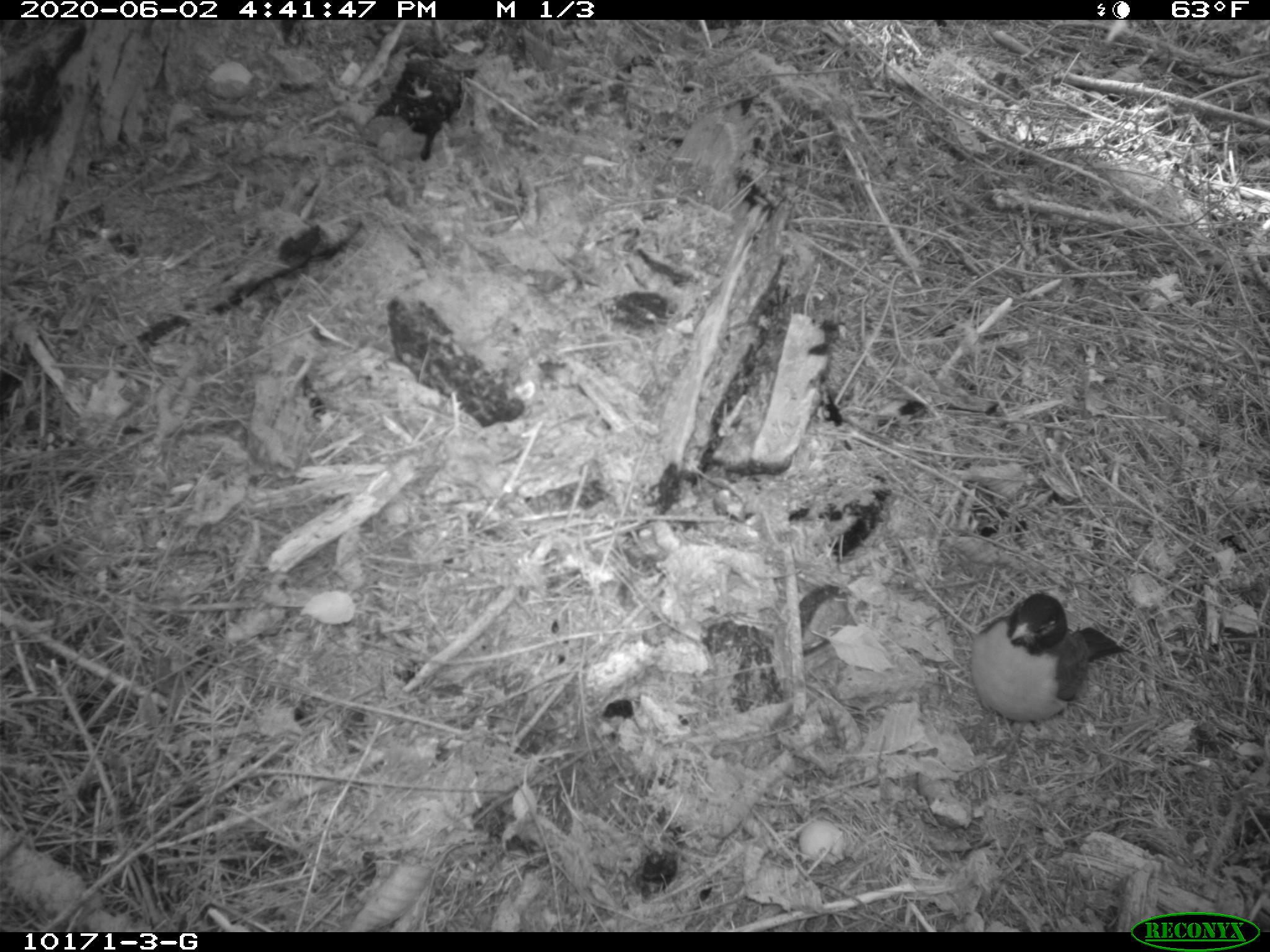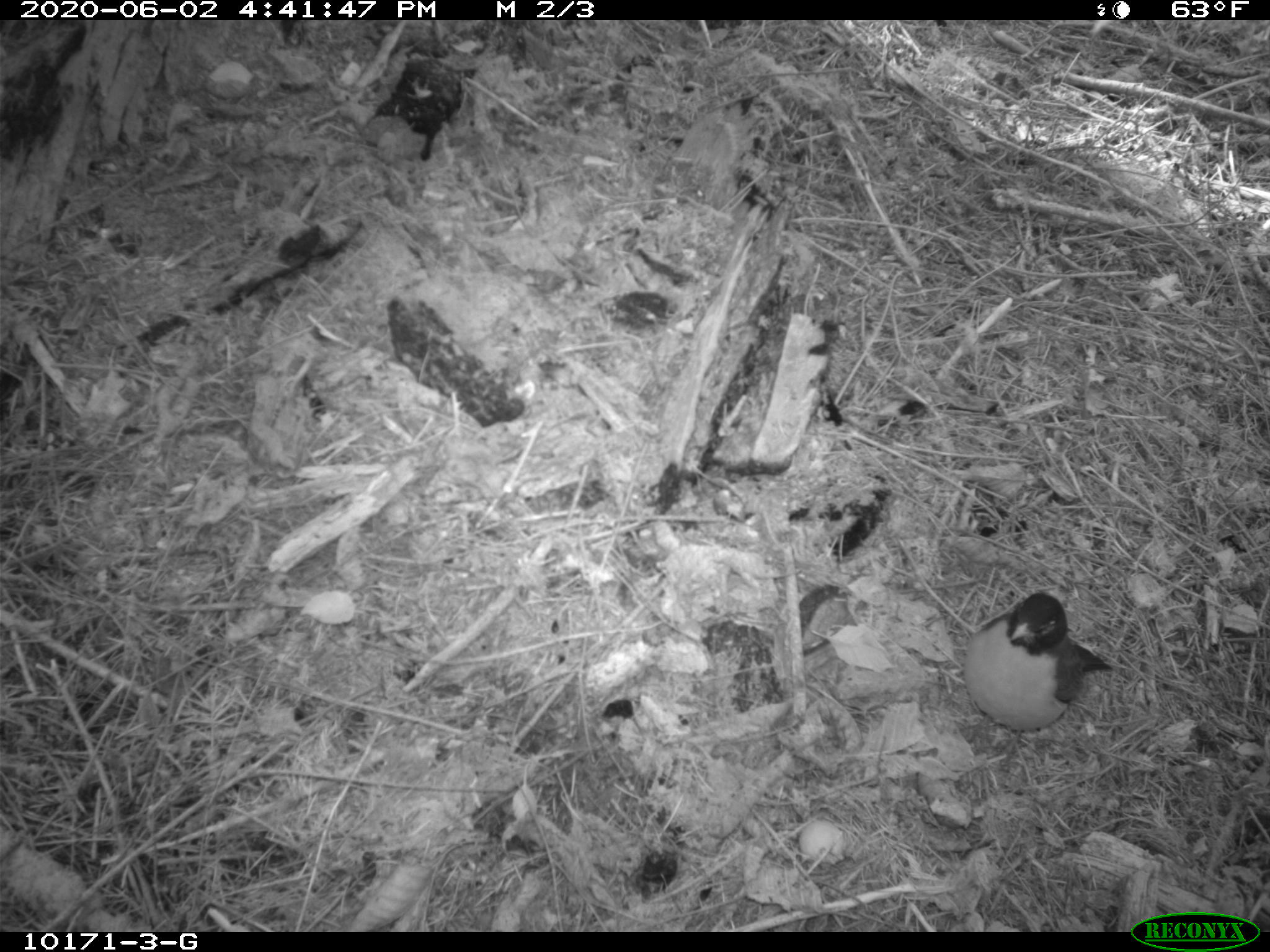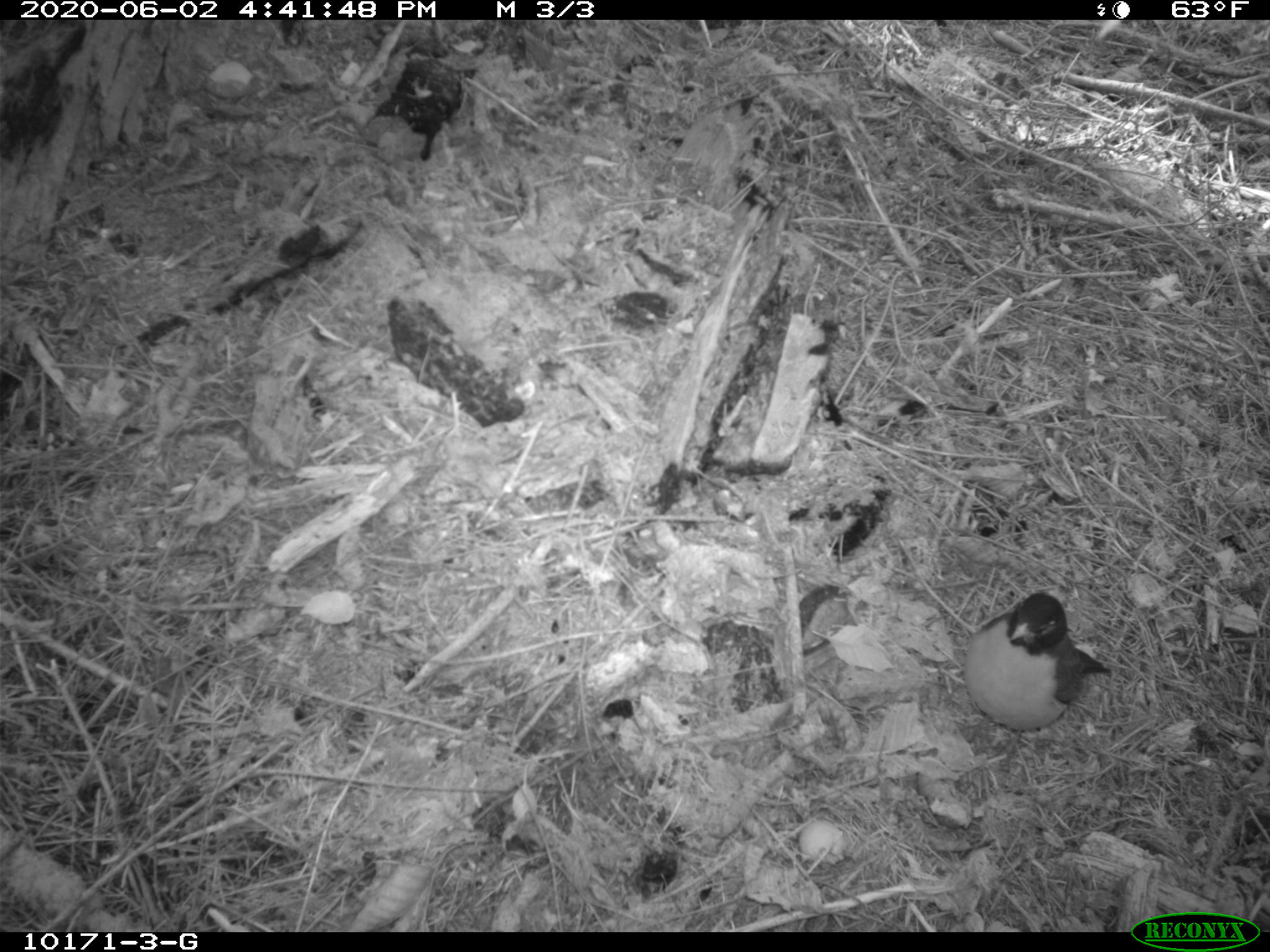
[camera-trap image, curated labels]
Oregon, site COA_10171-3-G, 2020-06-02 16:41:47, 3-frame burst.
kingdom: Animalia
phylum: Chordata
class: Aves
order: Passeriformes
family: Turdidae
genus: Turdus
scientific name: Turdus migratorius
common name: american robin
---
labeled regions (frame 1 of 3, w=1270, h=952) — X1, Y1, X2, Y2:
american robin: 949, 580, 1128, 748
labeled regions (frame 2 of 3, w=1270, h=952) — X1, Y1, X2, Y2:
american robin: 945, 575, 1121, 761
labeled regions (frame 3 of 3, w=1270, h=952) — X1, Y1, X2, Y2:
american robin: 940, 581, 1121, 756